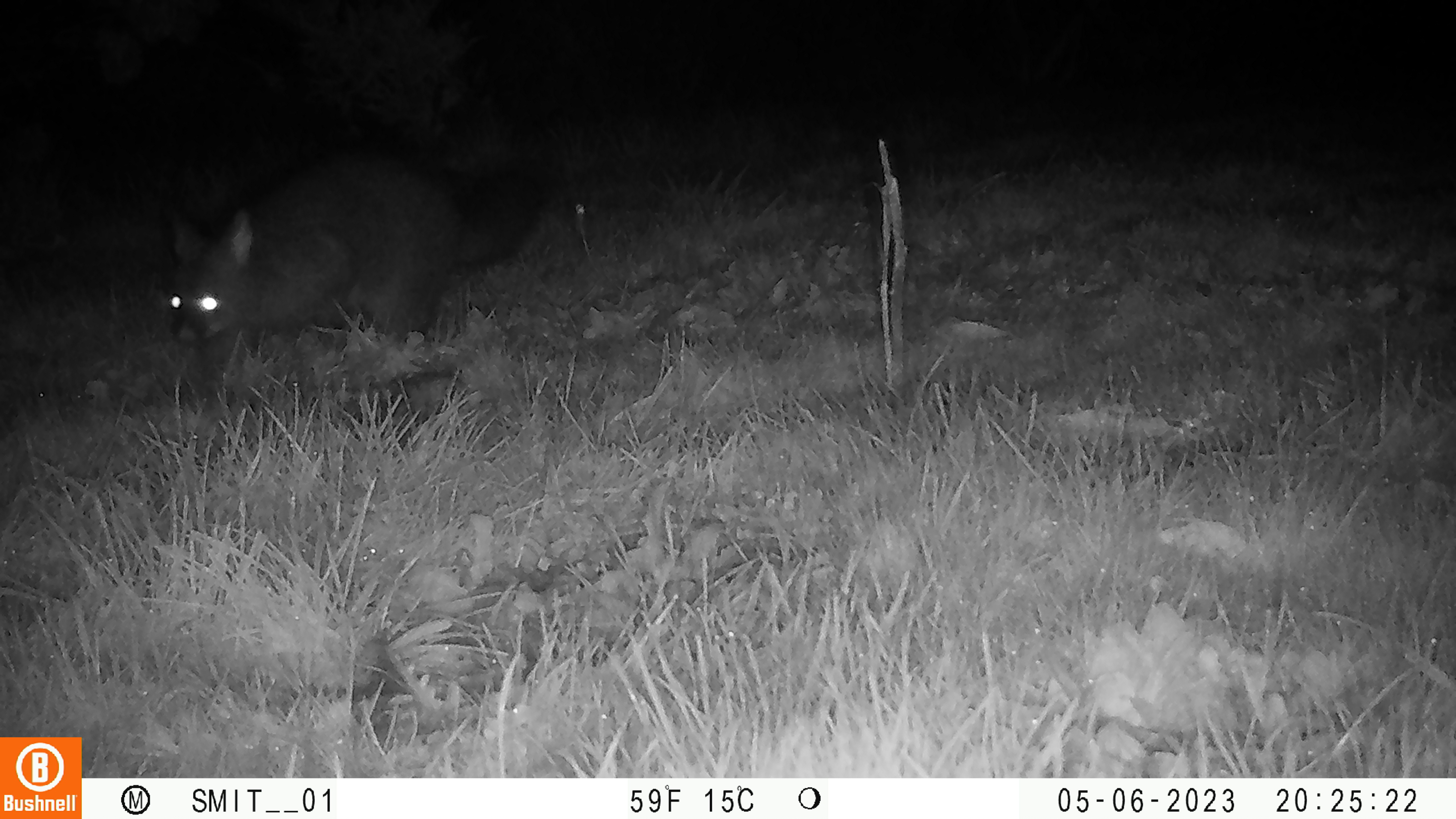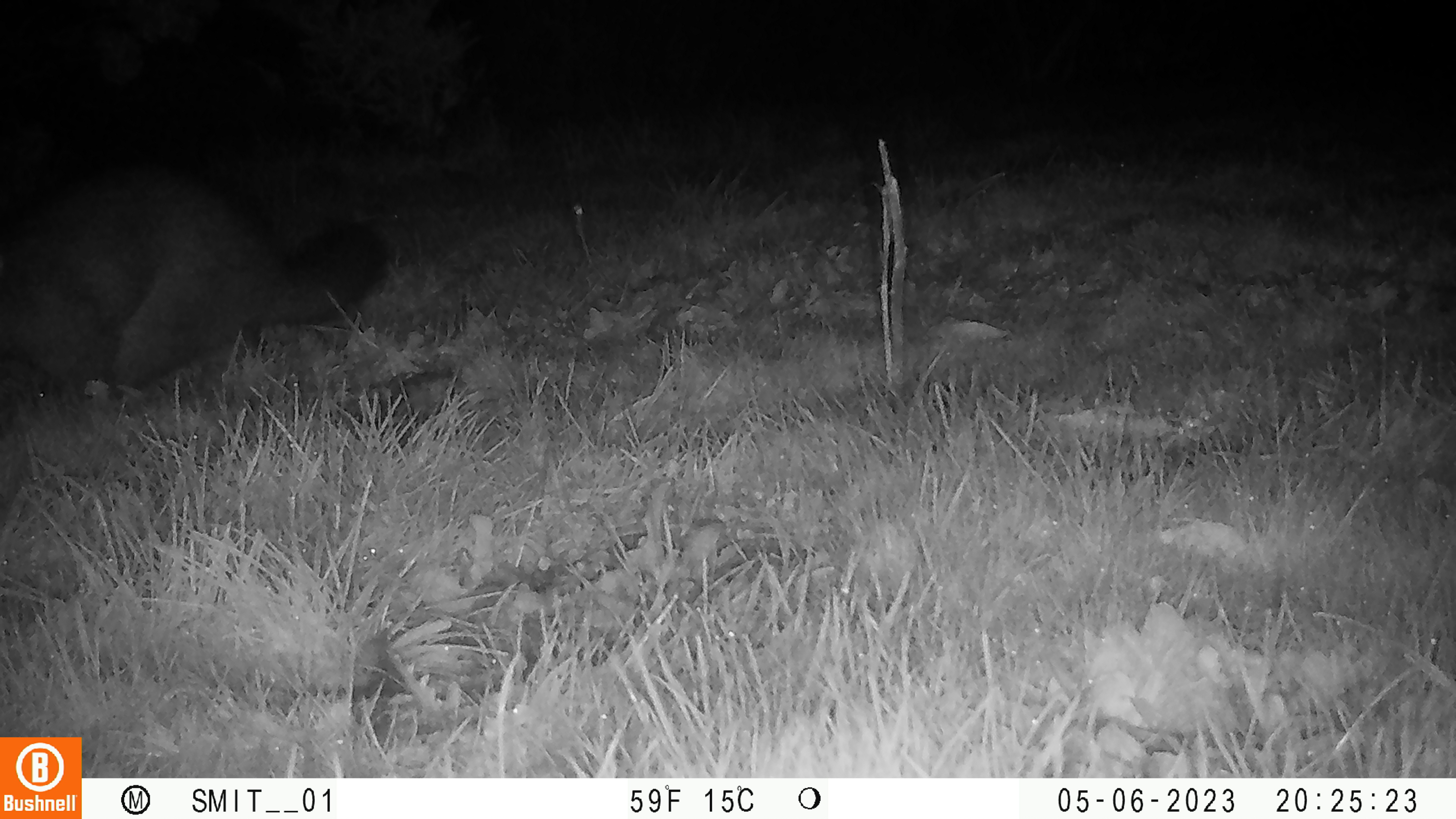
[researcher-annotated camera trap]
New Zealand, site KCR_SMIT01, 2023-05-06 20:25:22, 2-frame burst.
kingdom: Animalia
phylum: Chordata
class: Mammalia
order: Diprotodontia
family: Phalangeridae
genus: Trichosurus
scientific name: Trichosurus vulpecula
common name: common brushtail possum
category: possum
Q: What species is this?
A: Possum (common brushtail possum) (Trichosurus vulpecula).